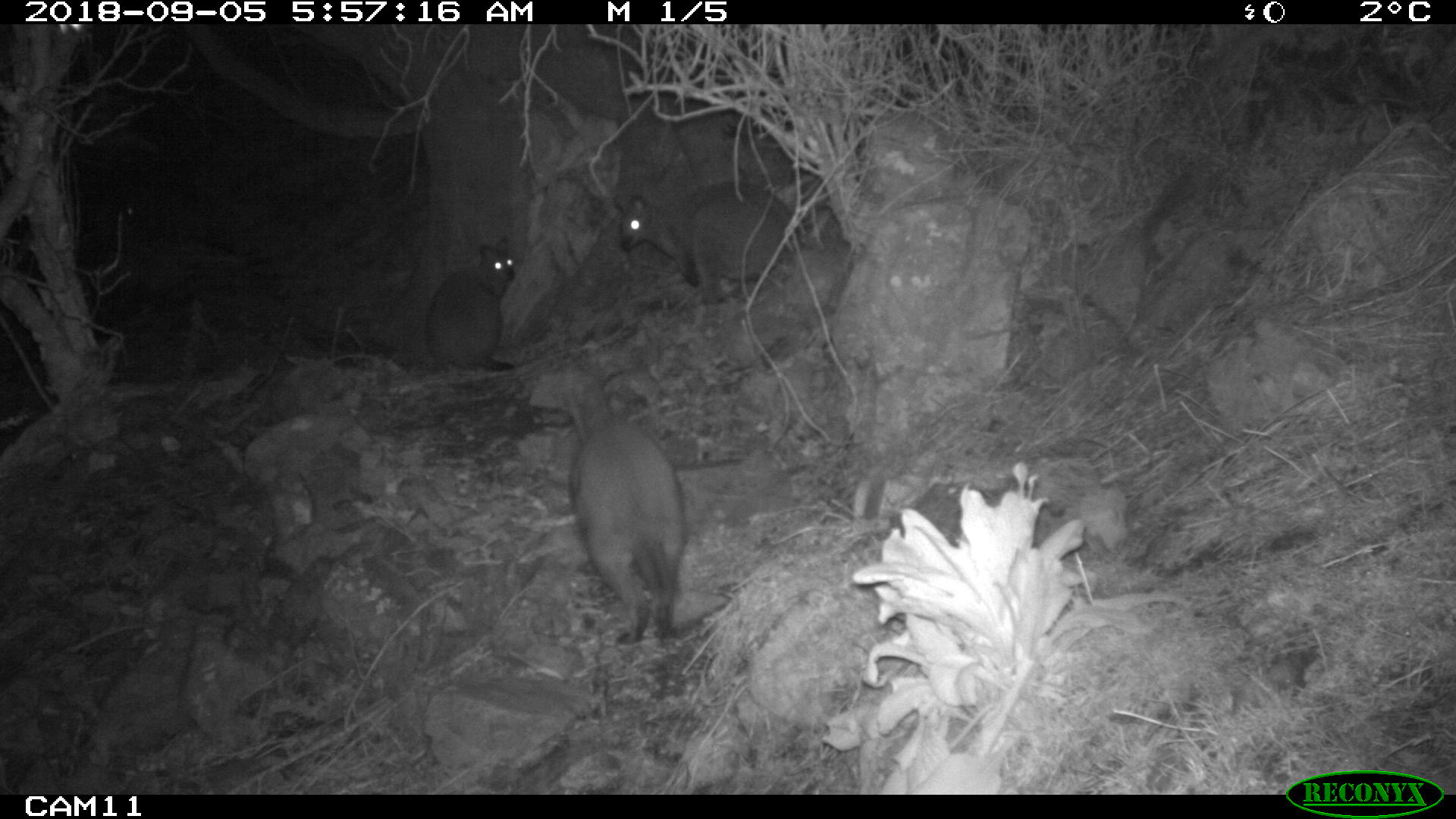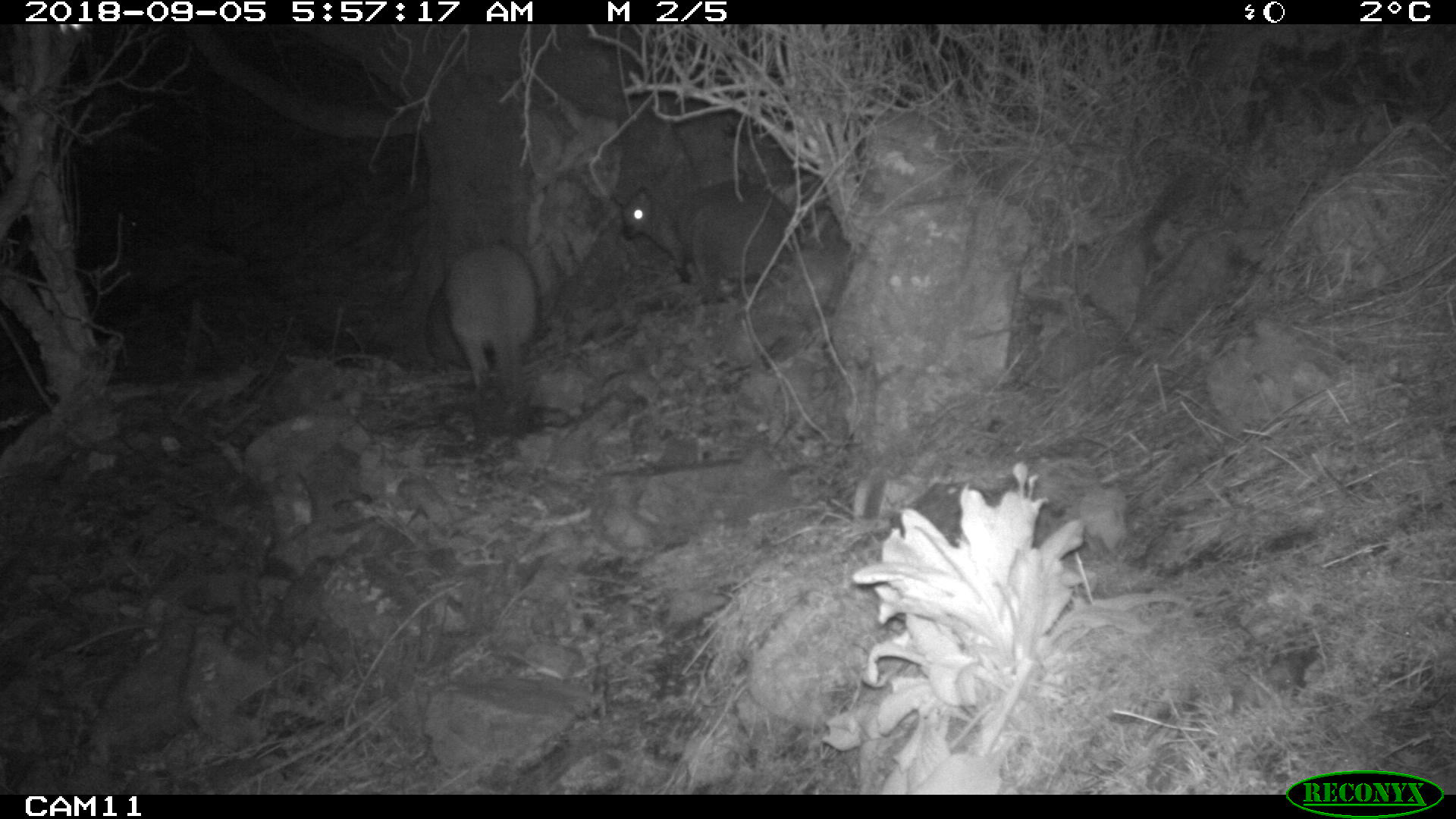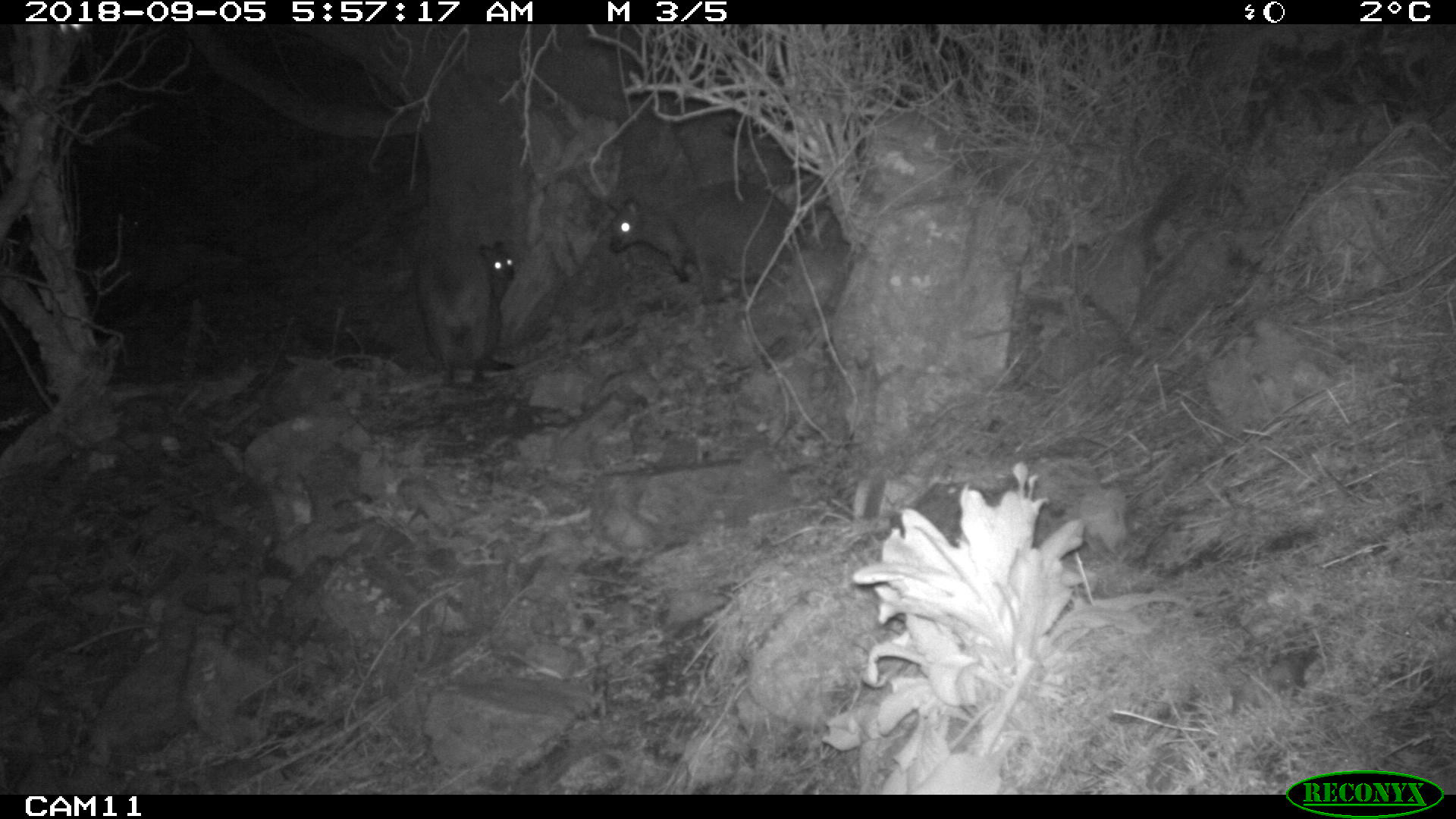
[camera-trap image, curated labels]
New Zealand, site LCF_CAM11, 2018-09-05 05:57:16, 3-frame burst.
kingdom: Animalia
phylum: Chordata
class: Mammalia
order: Diprotodontia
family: Macropodidae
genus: Notamacropus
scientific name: Notamacropus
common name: wallaby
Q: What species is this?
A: Wallaby (Notamacropus).